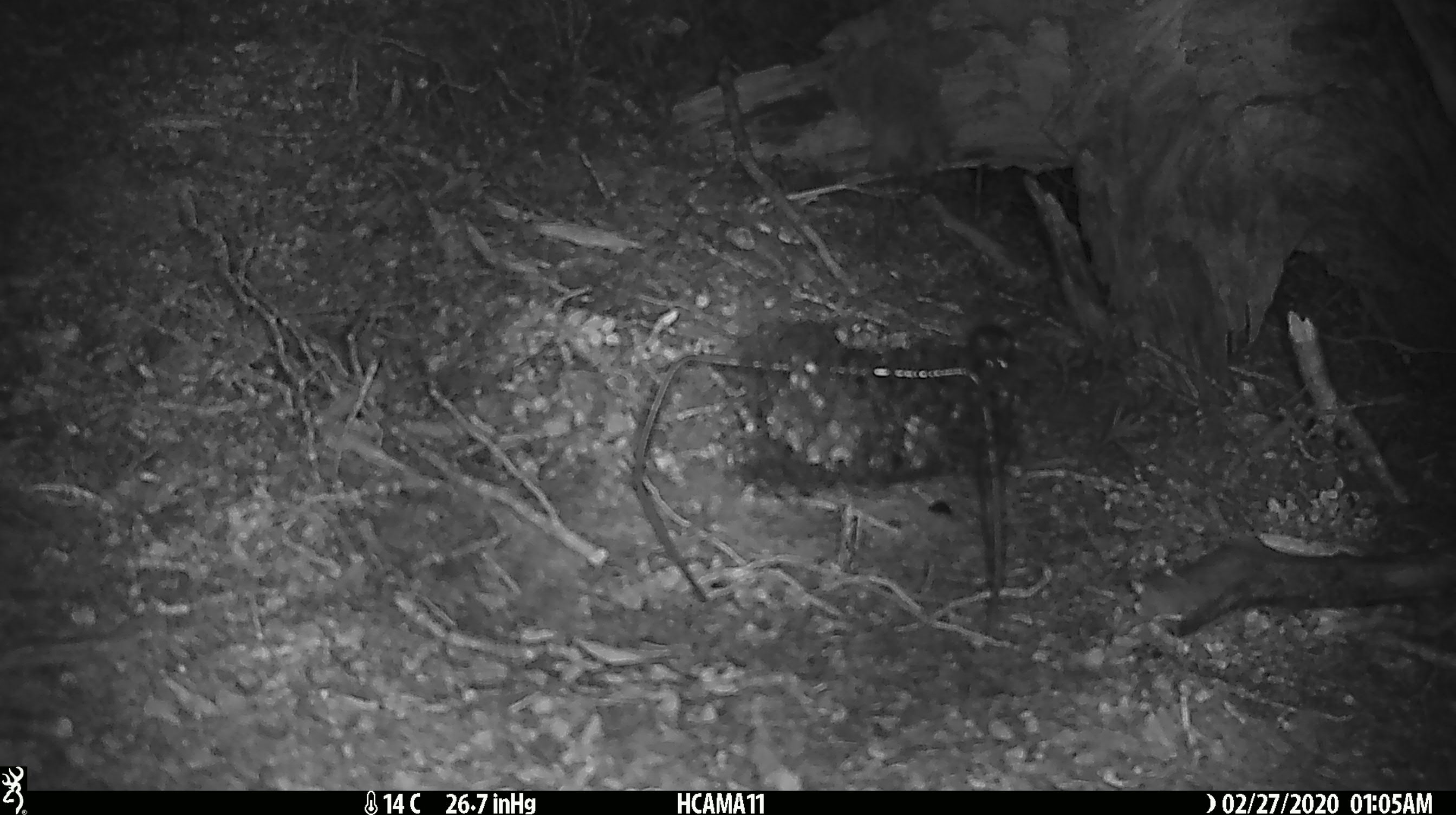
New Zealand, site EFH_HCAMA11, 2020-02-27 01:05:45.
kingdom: Animalia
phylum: Chordata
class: Mammalia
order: Rodentia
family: Muridae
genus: Mus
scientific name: Mus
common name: mouse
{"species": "mouse (Mus)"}